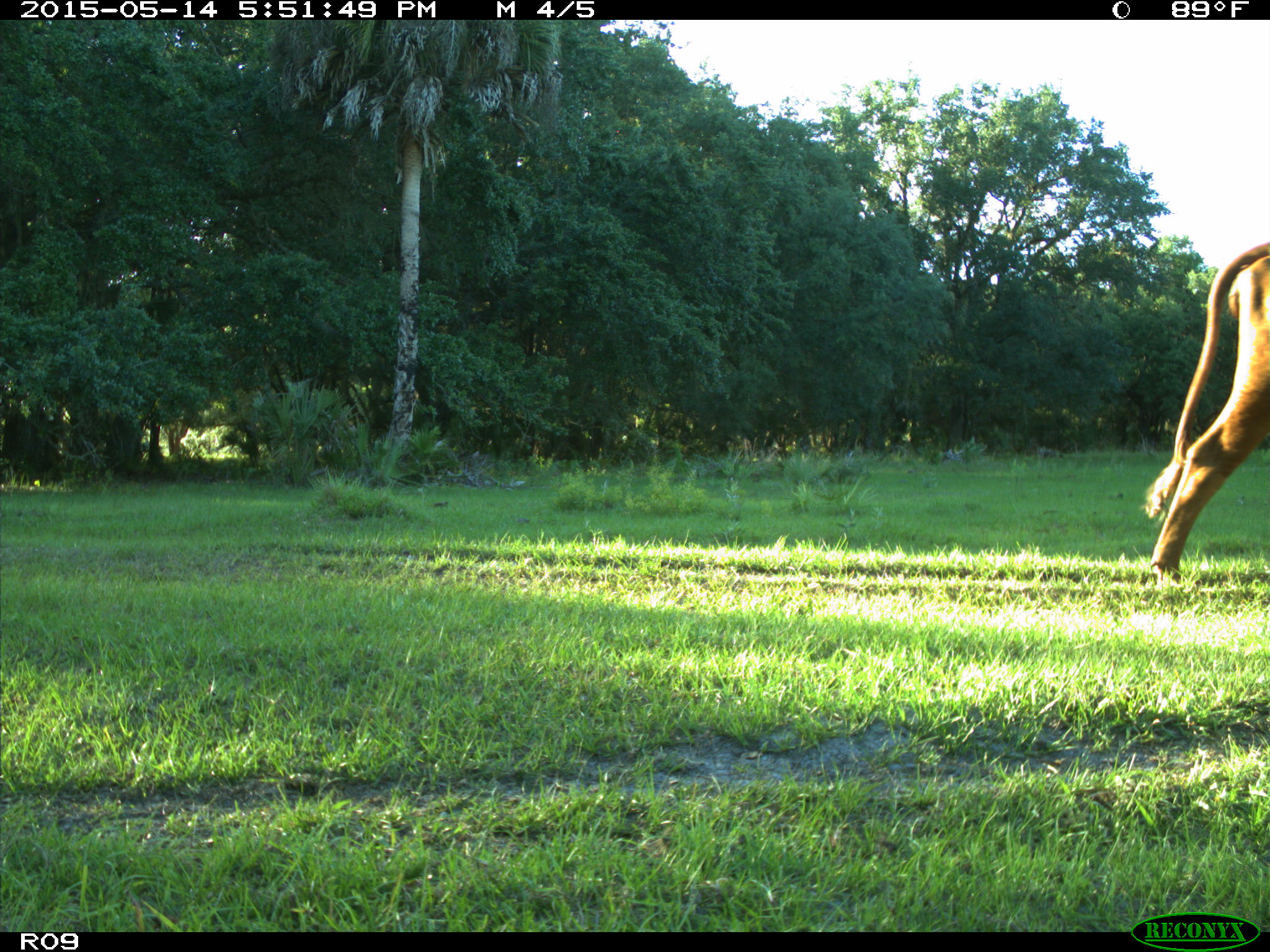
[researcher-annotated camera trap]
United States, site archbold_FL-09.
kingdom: Animalia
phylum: Chordata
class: Mammalia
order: Artiodactyla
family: Bovidae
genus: Bos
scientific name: Bos taurus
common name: domestic cow